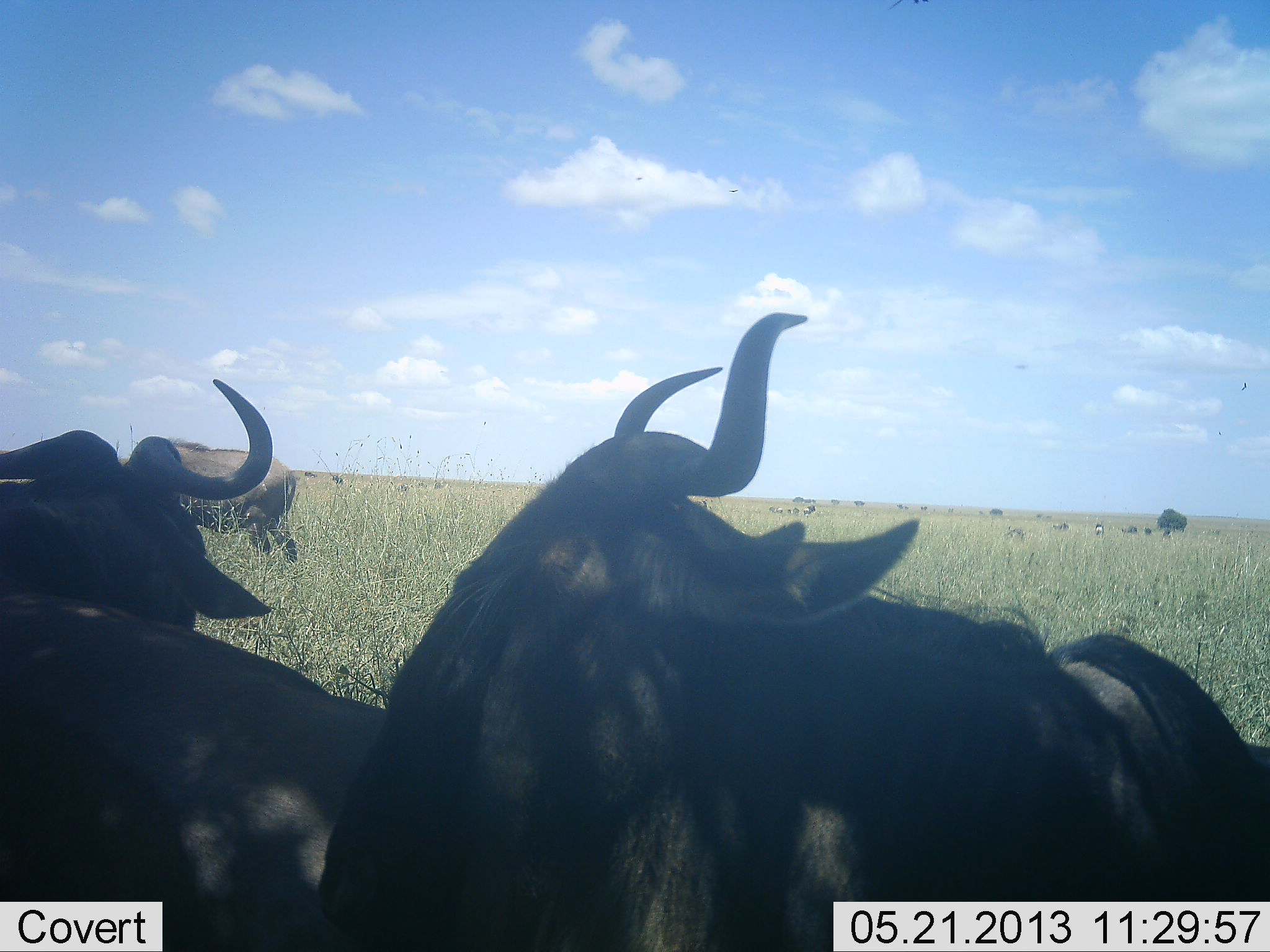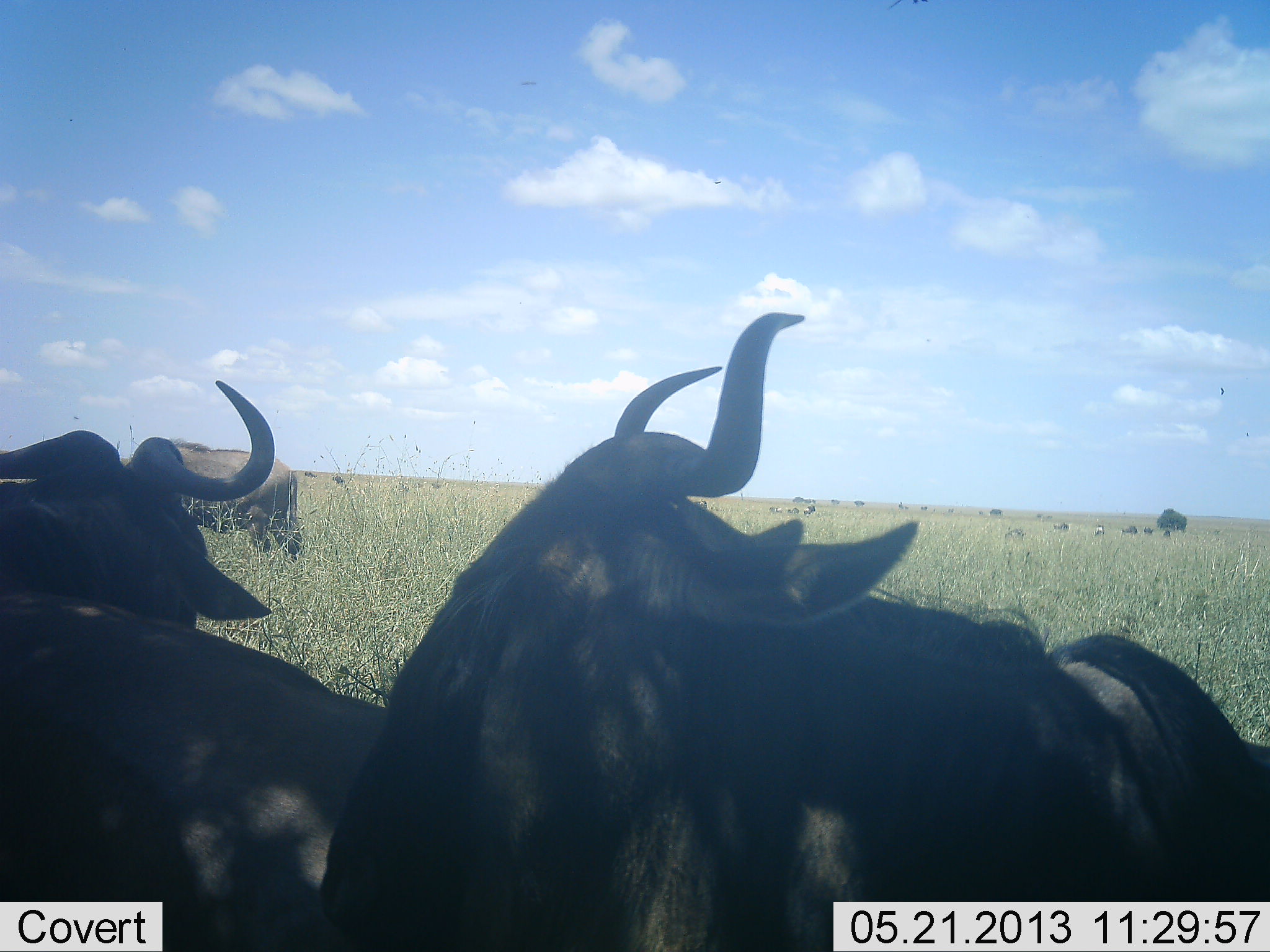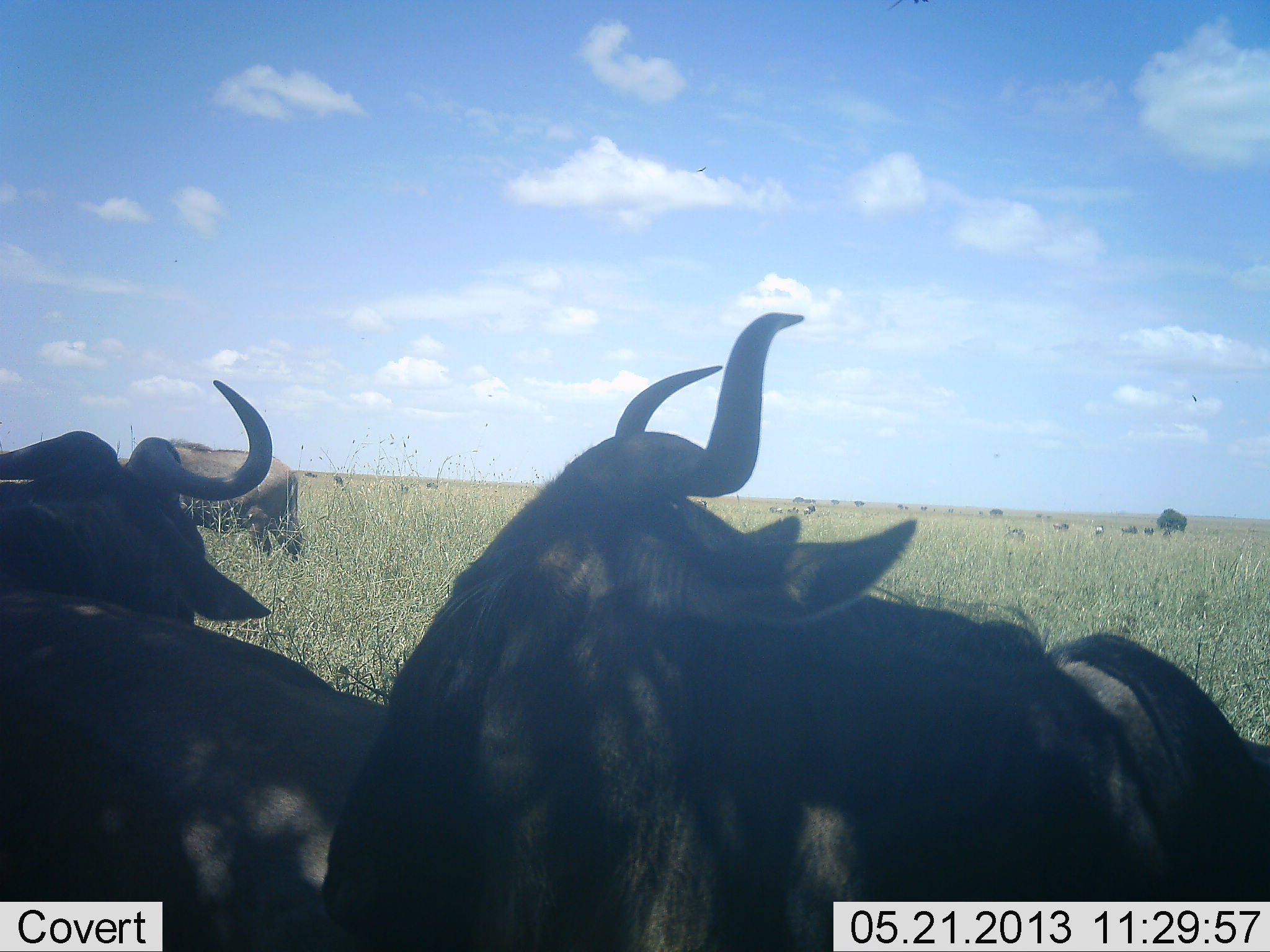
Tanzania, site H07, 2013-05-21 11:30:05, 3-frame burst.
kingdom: Animalia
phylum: Chordata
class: Mammalia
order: Artiodactyla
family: Bovidae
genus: Connochaetes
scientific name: Connochaetes taurinus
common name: blue wildebeest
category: wildebeest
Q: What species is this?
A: Wildebeest (blue wildebeest) (Connochaetes taurinus).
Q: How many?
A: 3.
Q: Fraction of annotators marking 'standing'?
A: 78%.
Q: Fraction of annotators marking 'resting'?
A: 37%.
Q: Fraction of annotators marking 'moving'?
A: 11%.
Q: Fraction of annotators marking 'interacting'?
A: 4%.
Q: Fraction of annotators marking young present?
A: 0%.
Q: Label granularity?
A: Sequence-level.